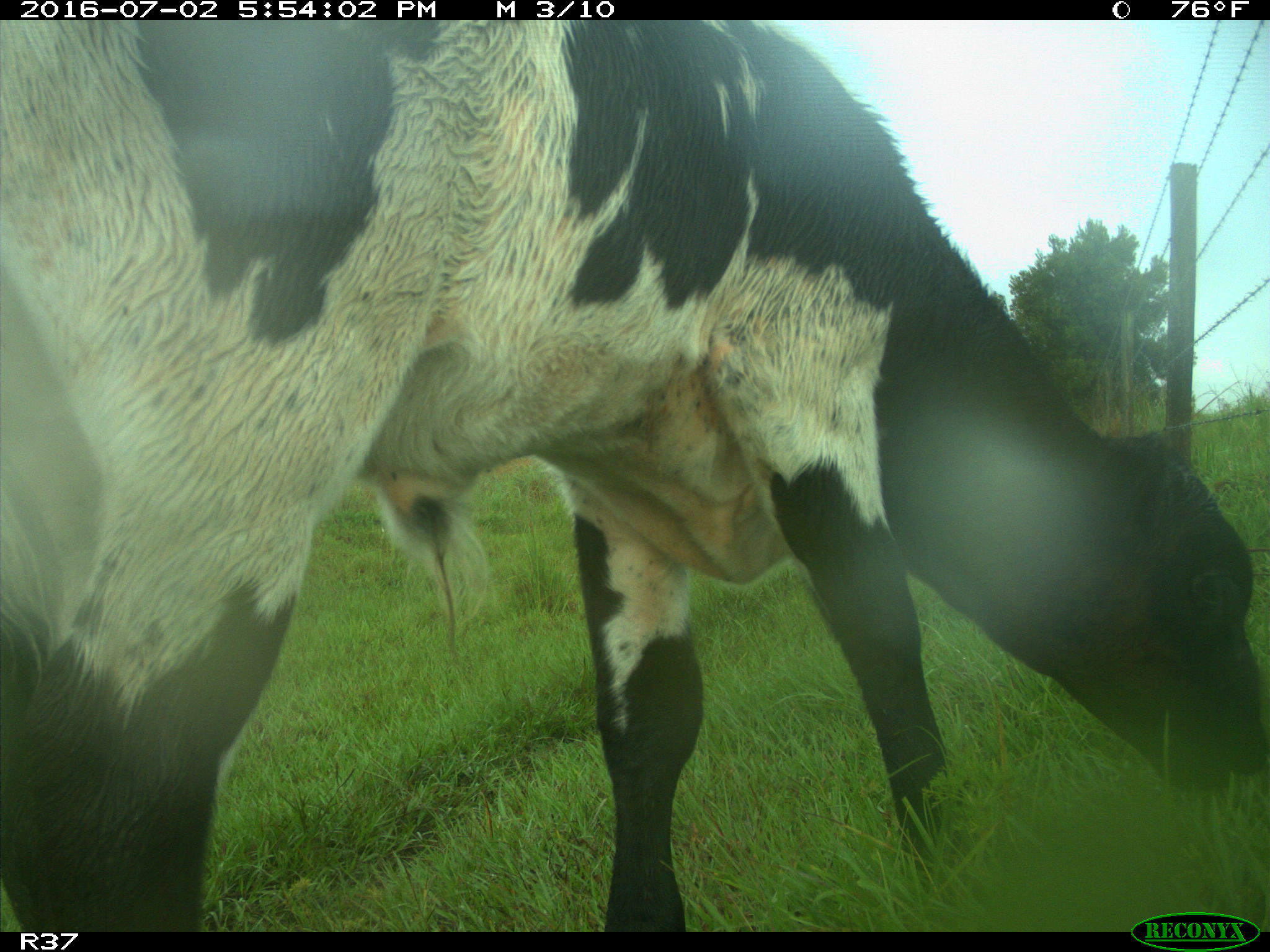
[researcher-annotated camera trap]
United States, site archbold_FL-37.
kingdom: Animalia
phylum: Chordata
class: Mammalia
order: Artiodactyla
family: Bovidae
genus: Bos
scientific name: Bos taurus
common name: domestic cow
Bos taurus (domestic cow).